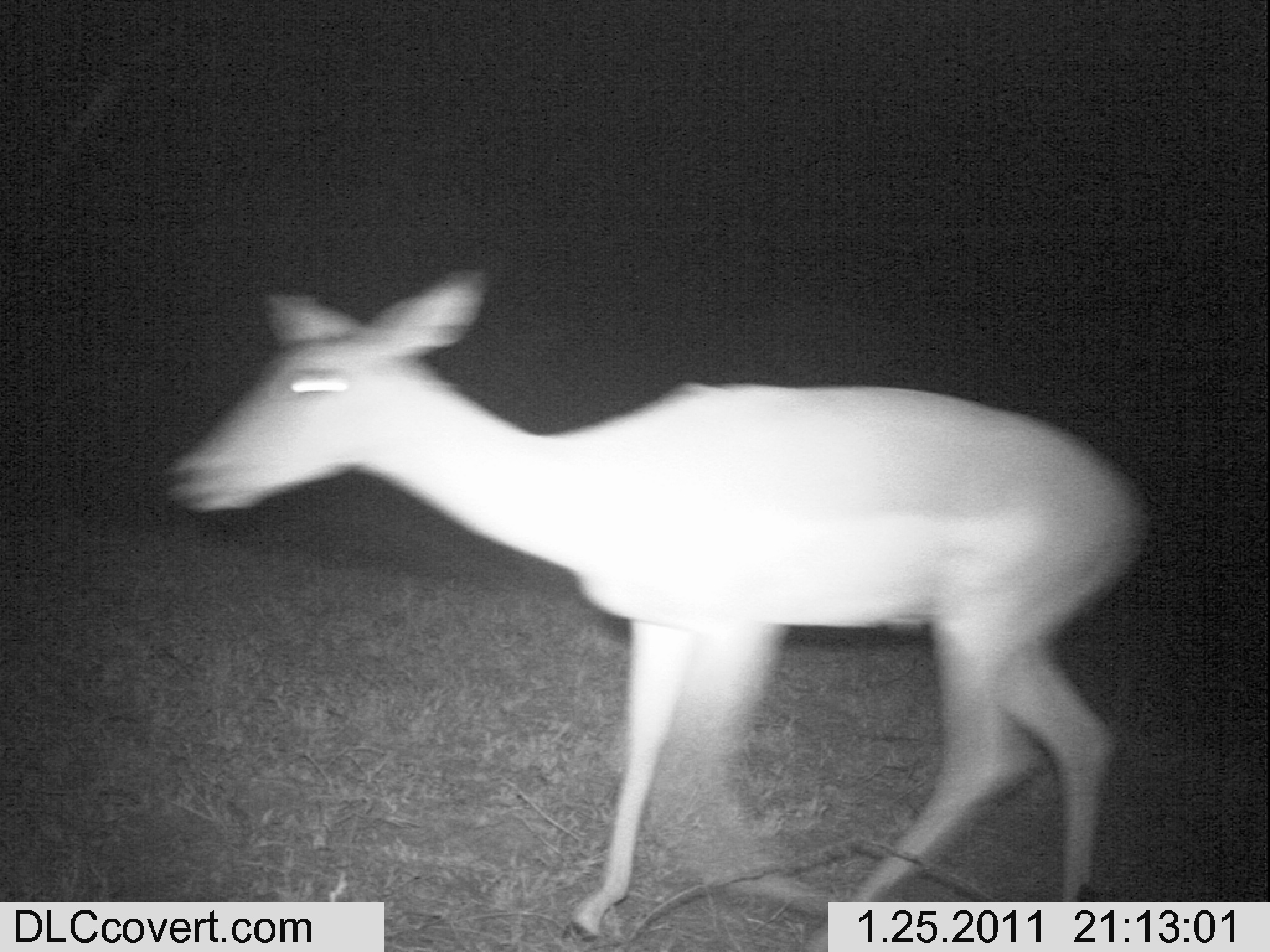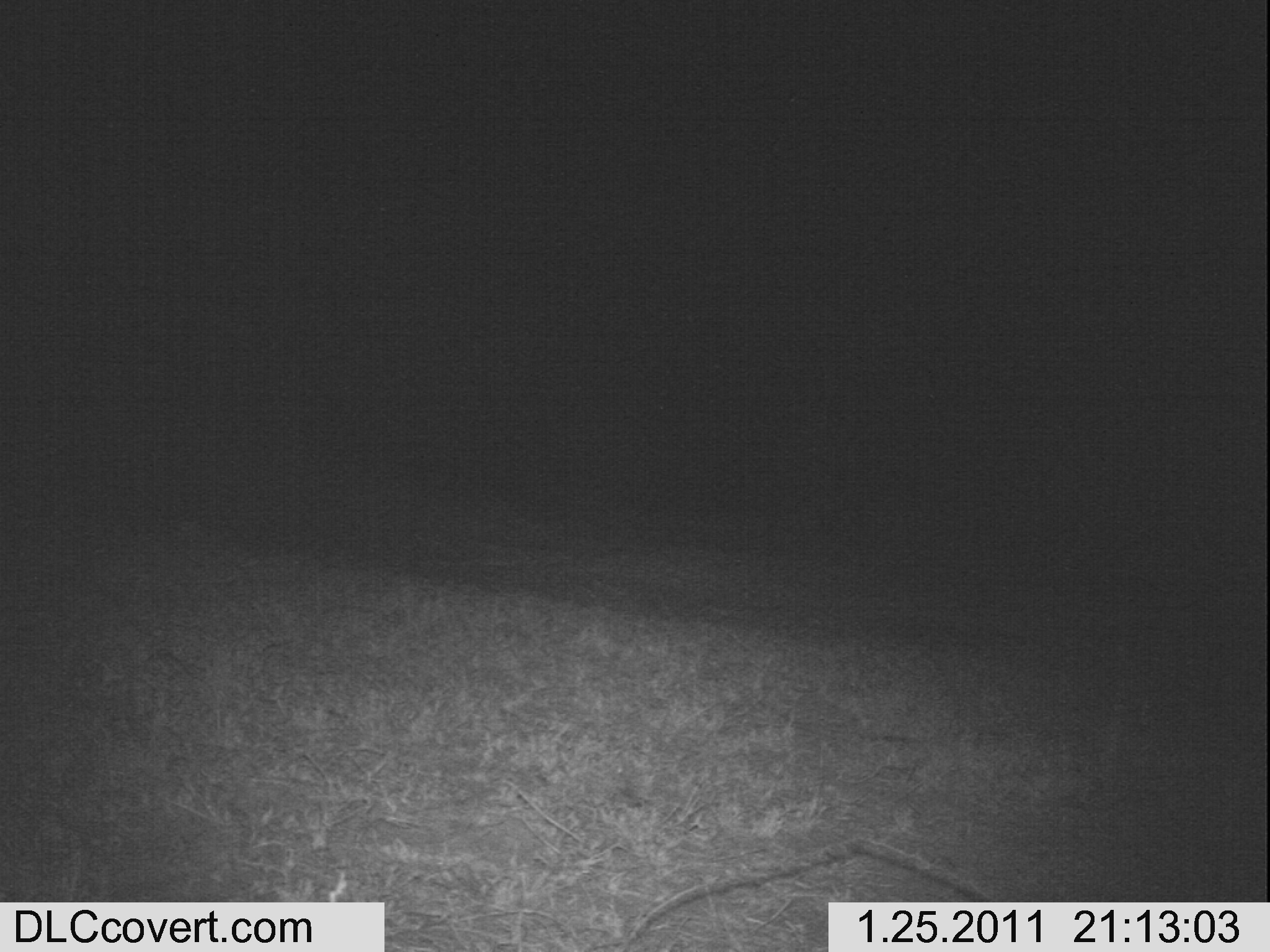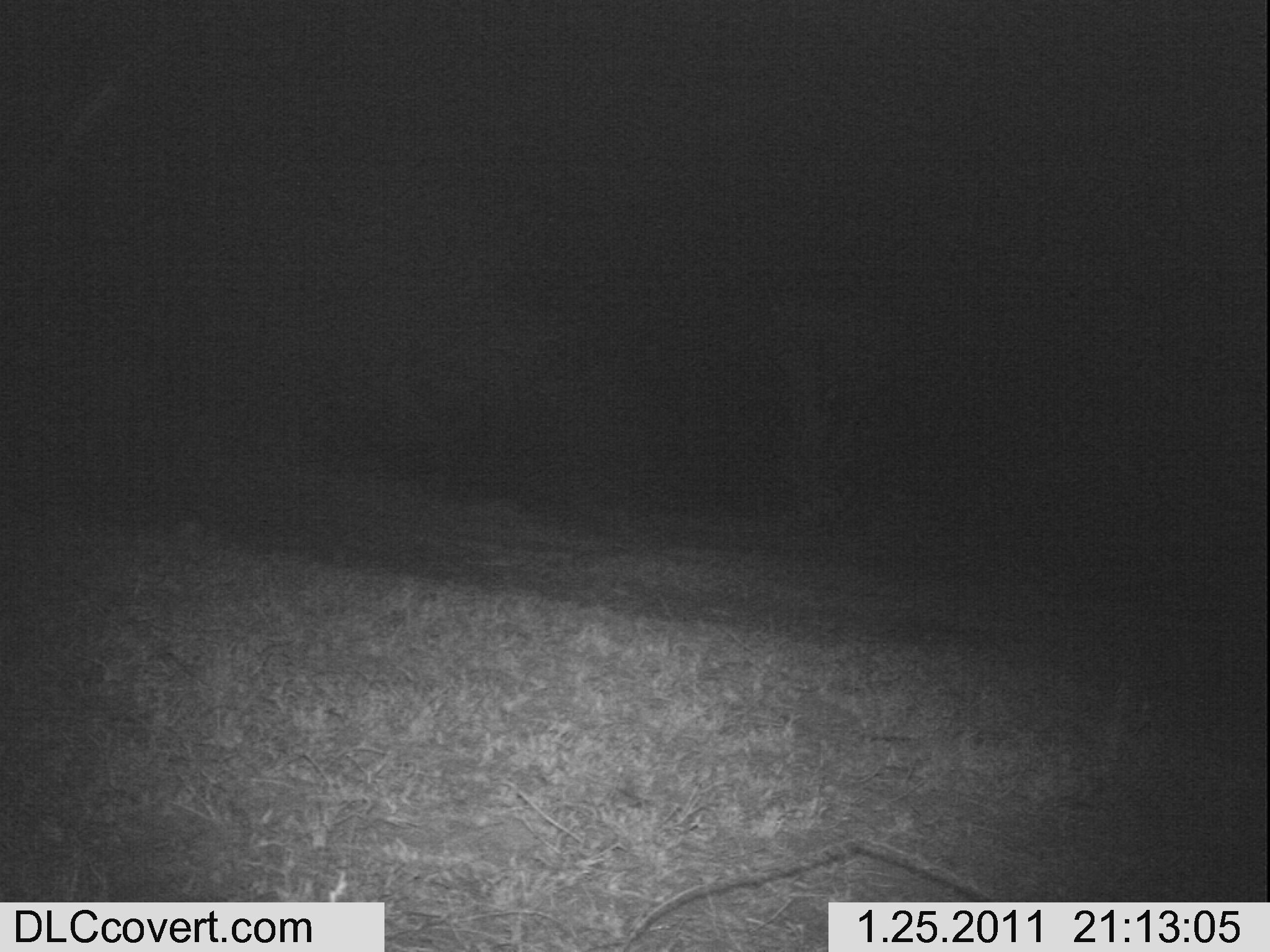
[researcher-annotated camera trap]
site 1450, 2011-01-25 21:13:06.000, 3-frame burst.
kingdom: Animalia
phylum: Chordata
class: Mammalia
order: Artiodactyla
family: Bovidae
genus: Aepyceros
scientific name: Aepyceros melampus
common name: impala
Aepyceros melampus (impala), count 1.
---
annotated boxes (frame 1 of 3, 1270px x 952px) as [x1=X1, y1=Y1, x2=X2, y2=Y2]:
aepyceros melampus: [x1=156, y1=262, x2=1148, y2=950]